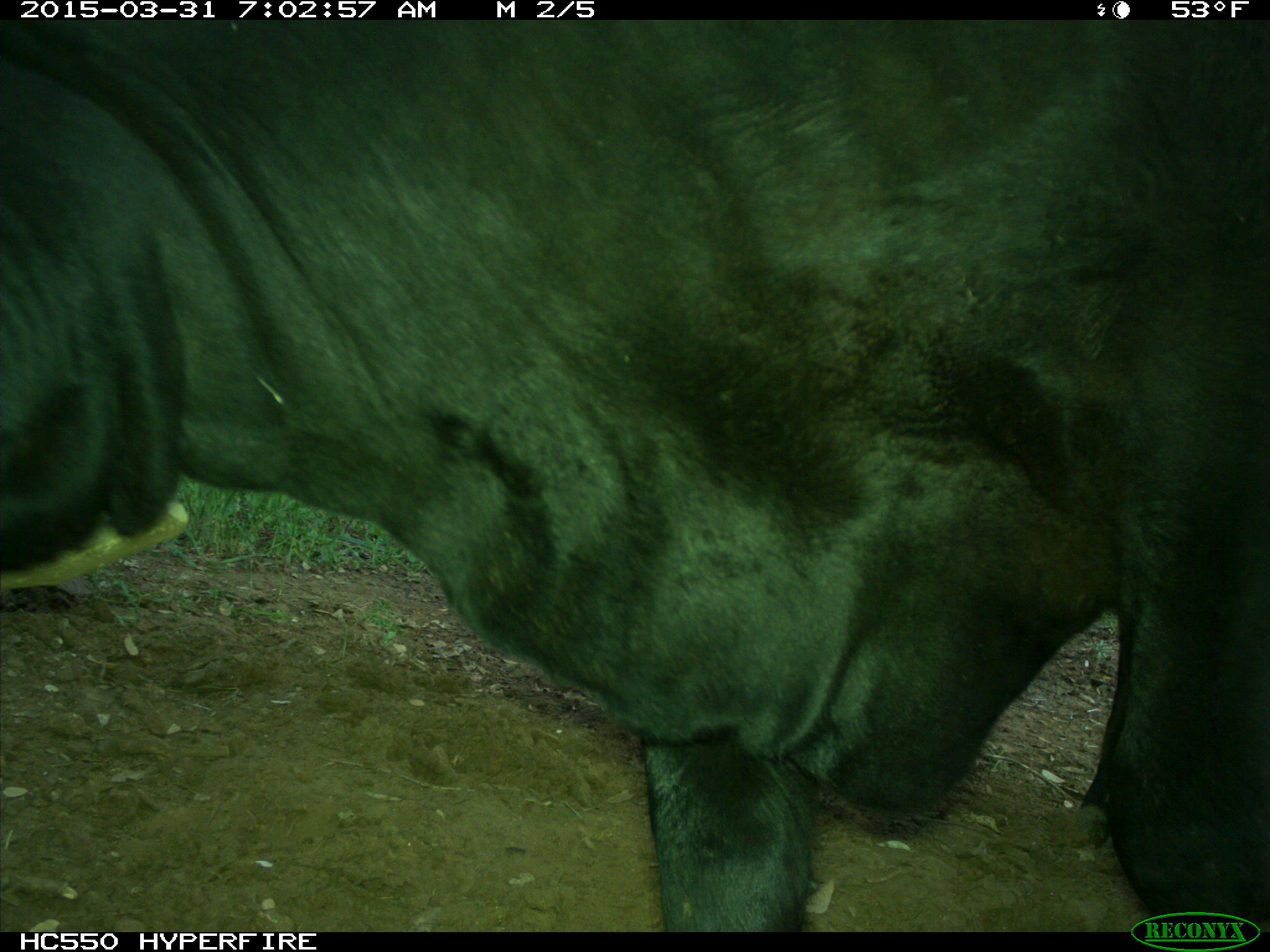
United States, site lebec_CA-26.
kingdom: Animalia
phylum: Chordata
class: Mammalia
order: Artiodactyla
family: Bovidae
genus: Bos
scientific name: Bos taurus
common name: domestic cow